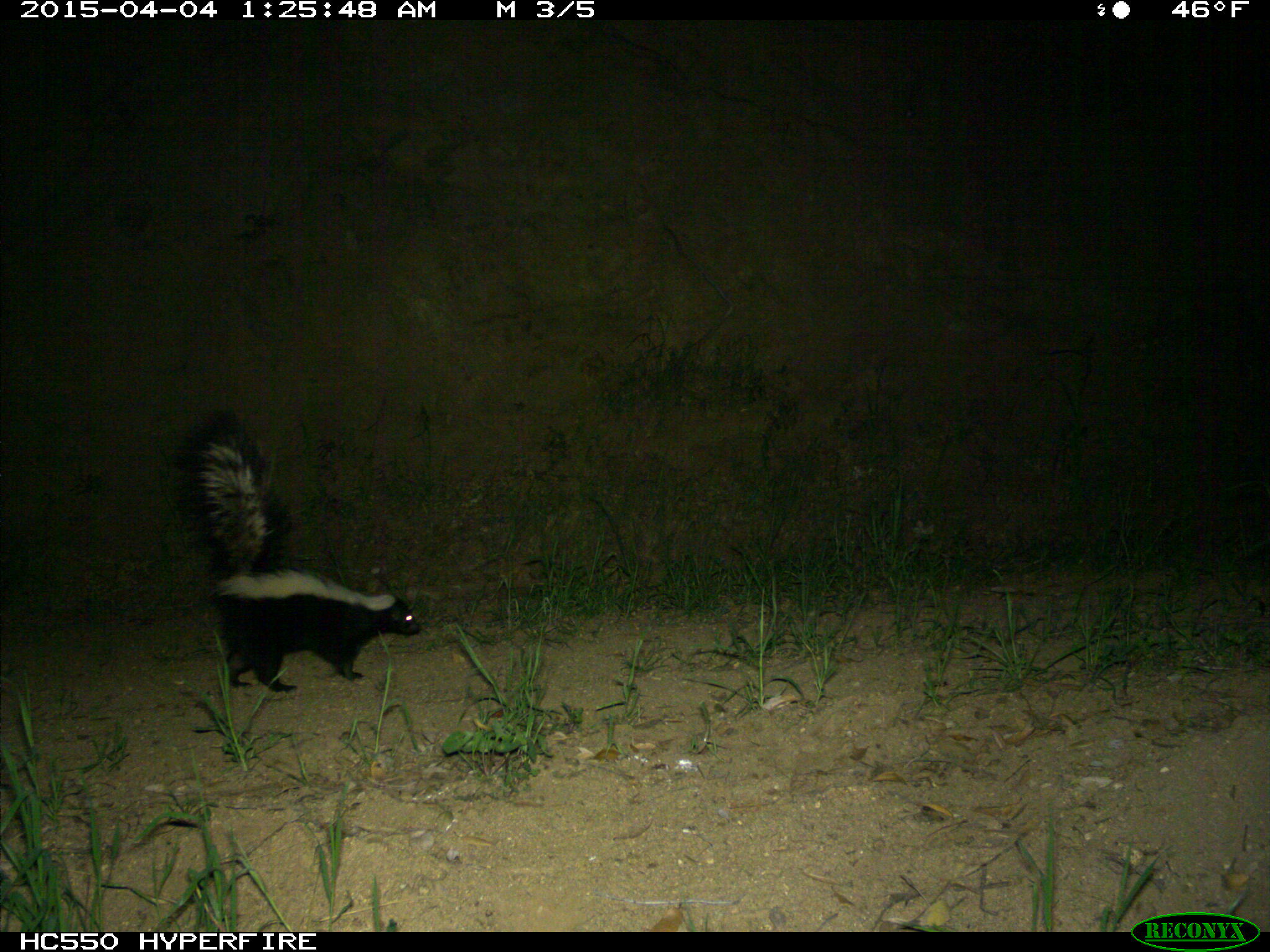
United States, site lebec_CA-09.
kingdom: Animalia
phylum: Chordata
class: Mammalia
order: Carnivora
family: Mephitidae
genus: Mephitis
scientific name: Mephitis mephitis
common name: striped skunk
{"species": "Mephitis mephitis (striped skunk)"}